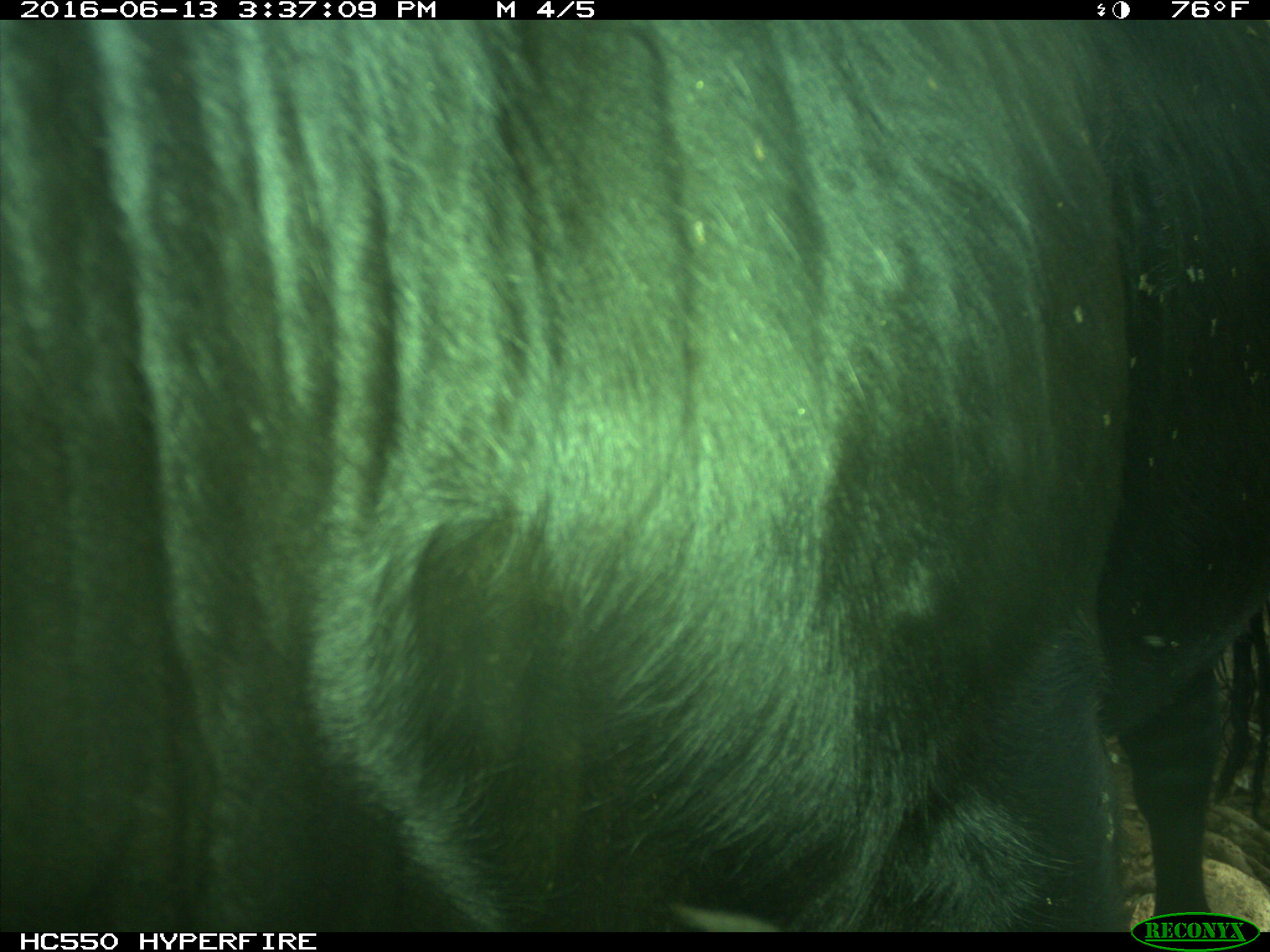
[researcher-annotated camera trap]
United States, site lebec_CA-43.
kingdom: Animalia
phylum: Chordata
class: Mammalia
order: Artiodactyla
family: Bovidae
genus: Bos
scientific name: Bos taurus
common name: domestic cow